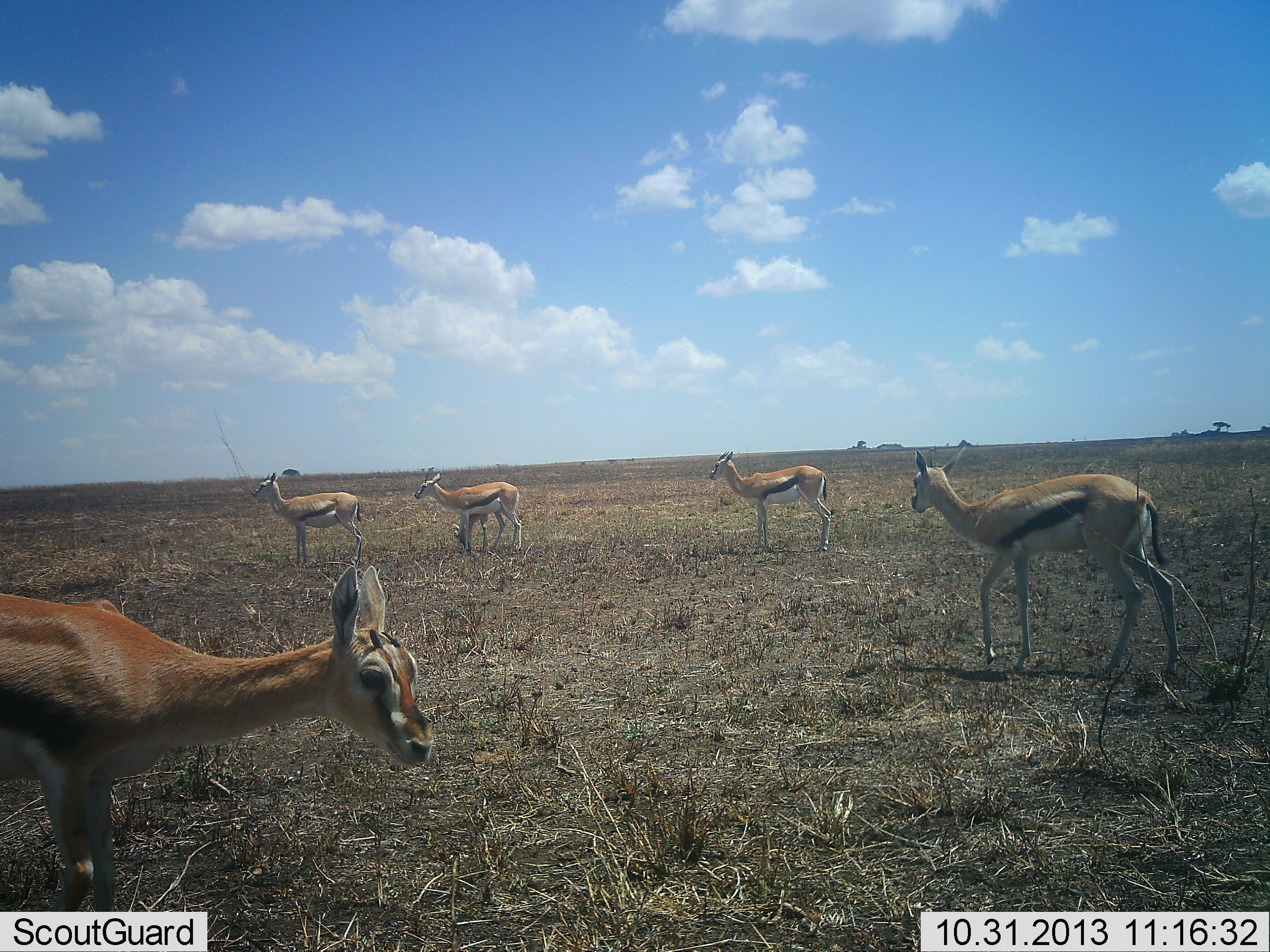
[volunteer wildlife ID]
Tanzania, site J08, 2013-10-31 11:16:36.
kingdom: Animalia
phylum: Chordata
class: Mammalia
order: Artiodactyla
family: Bovidae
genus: Eudorcas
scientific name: Eudorcas thomsonii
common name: thomson's gazelle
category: gazellethomsons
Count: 5.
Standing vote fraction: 100%.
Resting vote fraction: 0%.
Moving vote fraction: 20%.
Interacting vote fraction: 0%.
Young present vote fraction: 10%.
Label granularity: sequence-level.